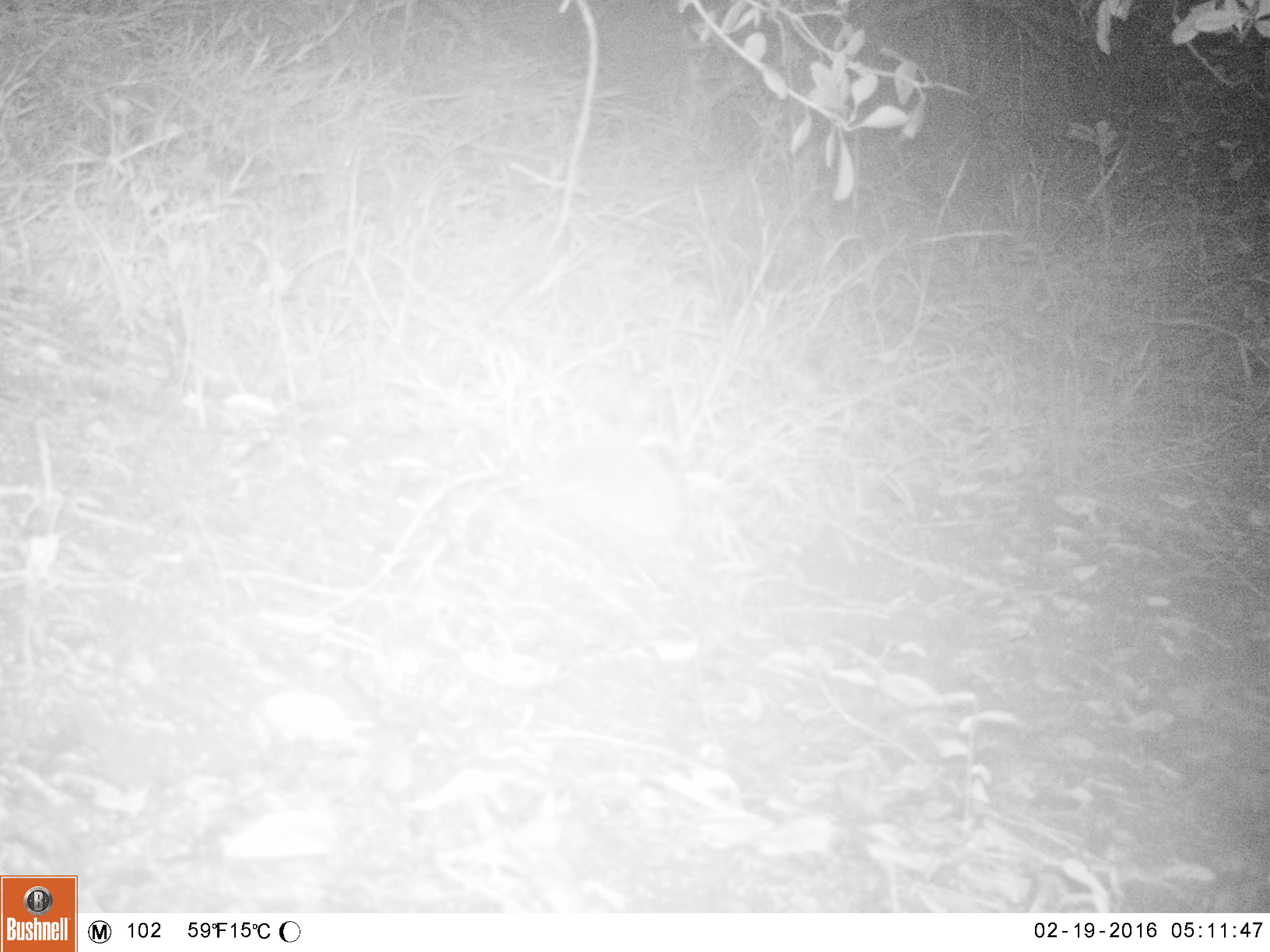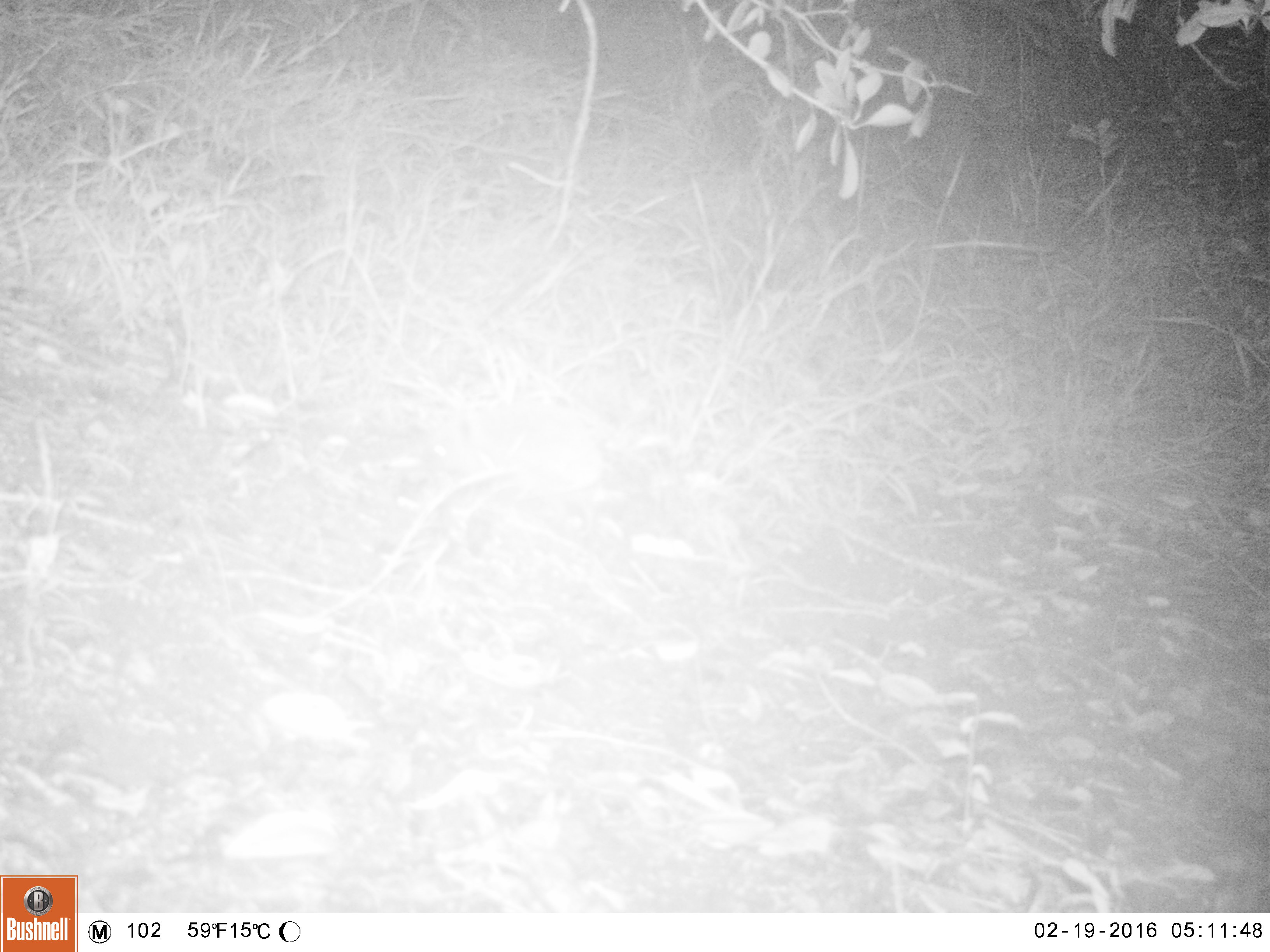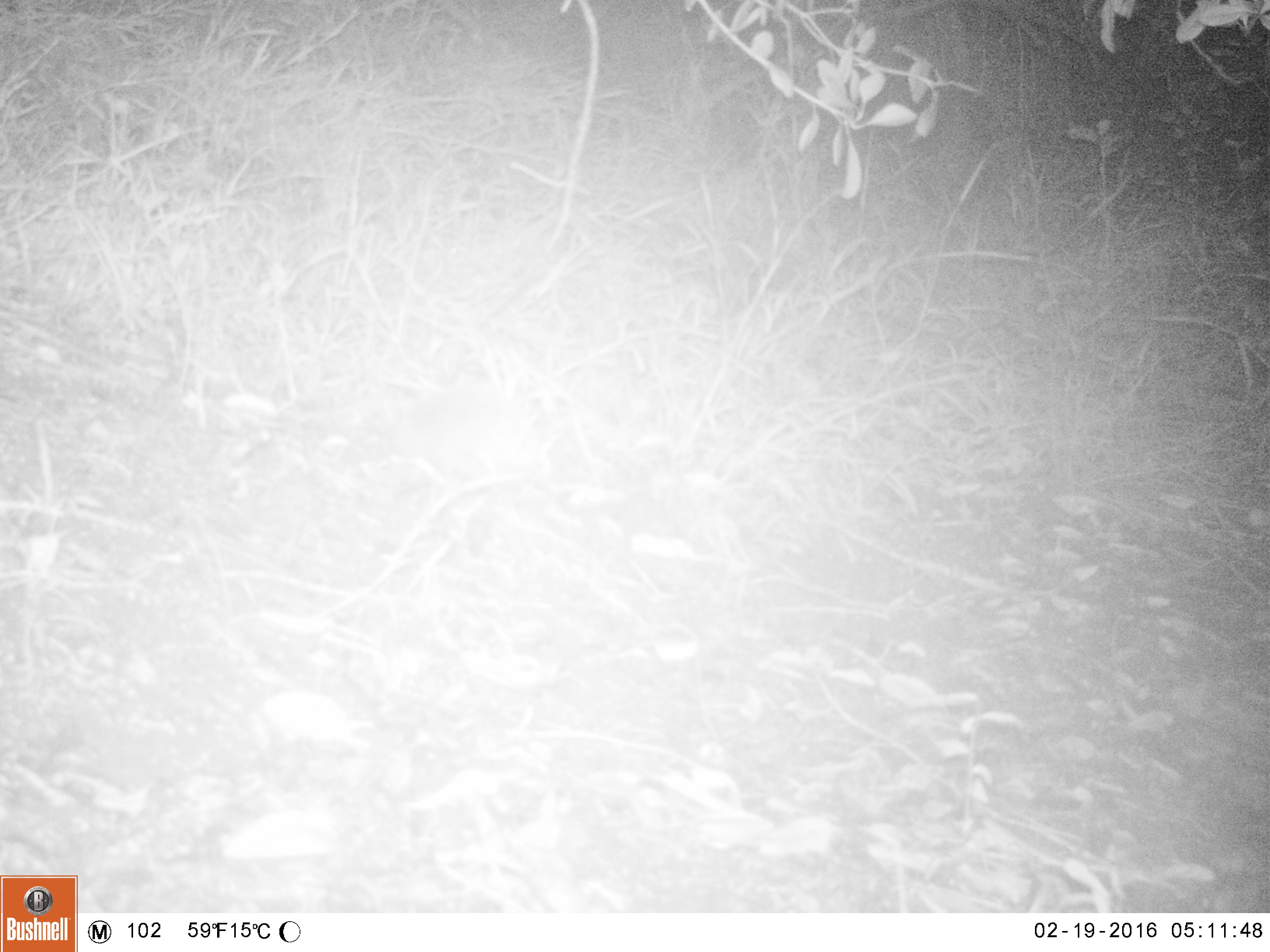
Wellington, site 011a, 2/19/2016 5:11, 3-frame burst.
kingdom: Animalia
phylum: Chordata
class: Mammalia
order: Eulipotyphla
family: Erinaceidae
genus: Erinaceus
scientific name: Erinaceus europaeus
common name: hedgehog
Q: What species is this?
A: Hedgehog (Erinaceus europaeus).